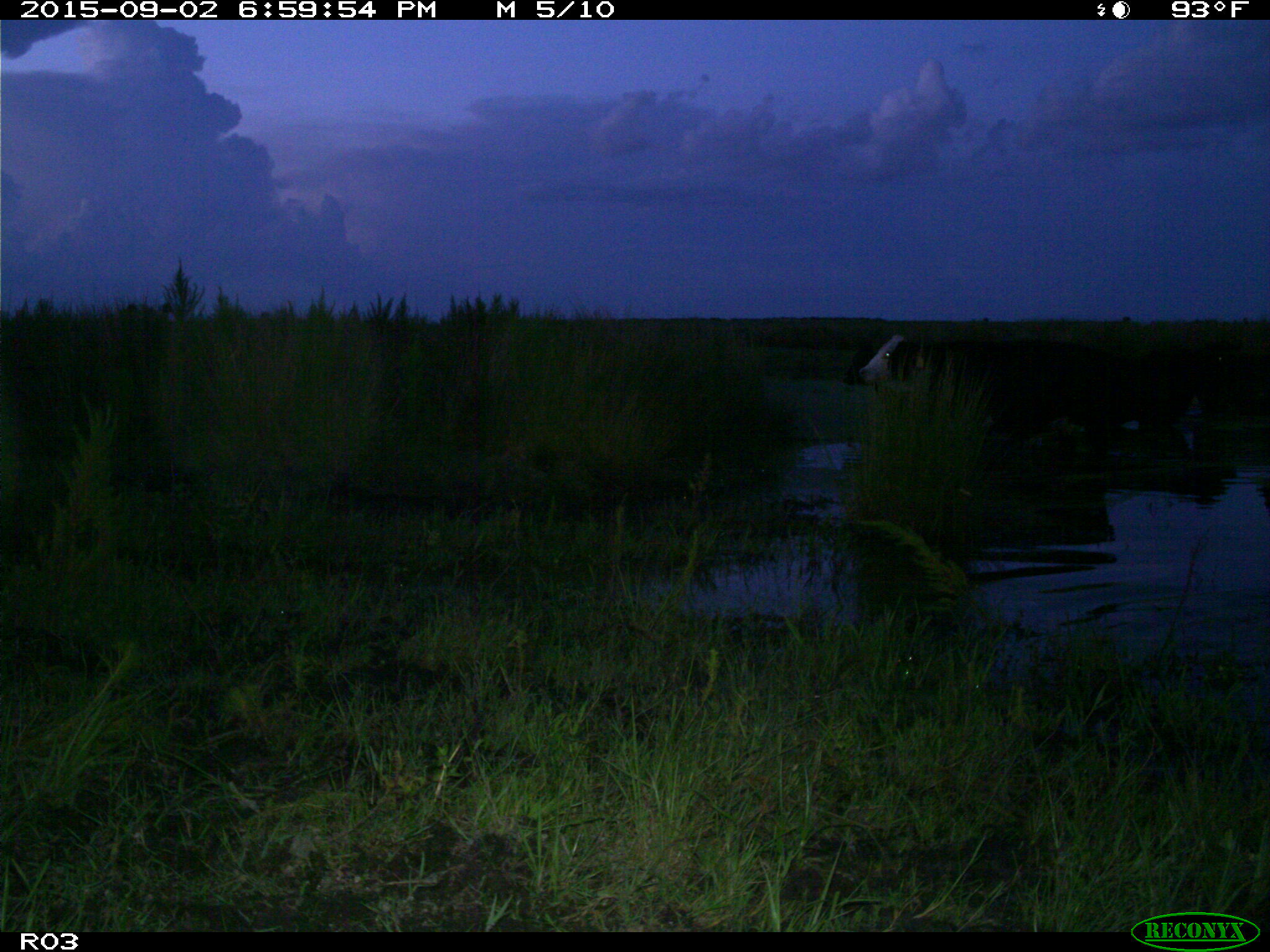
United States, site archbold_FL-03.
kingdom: Animalia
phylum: Chordata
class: Mammalia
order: Artiodactyla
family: Bovidae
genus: Bos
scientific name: Bos taurus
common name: domestic cow